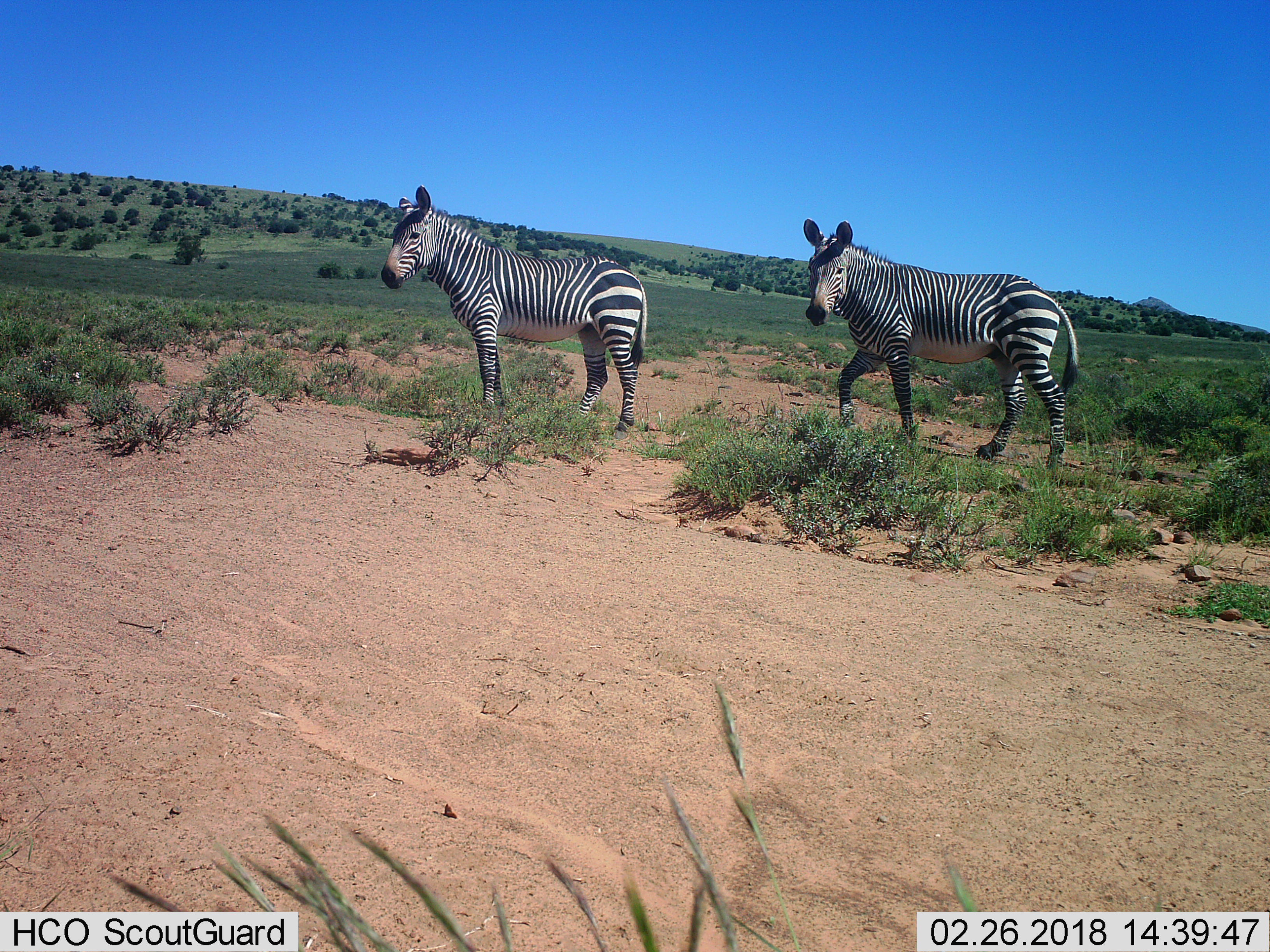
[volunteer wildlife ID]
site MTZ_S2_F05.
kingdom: Animalia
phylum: Chordata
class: Mammalia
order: Perissodactyla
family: Equidae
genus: Equus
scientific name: Equus zebra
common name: mountain zebra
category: zebramountain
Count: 2.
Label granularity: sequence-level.